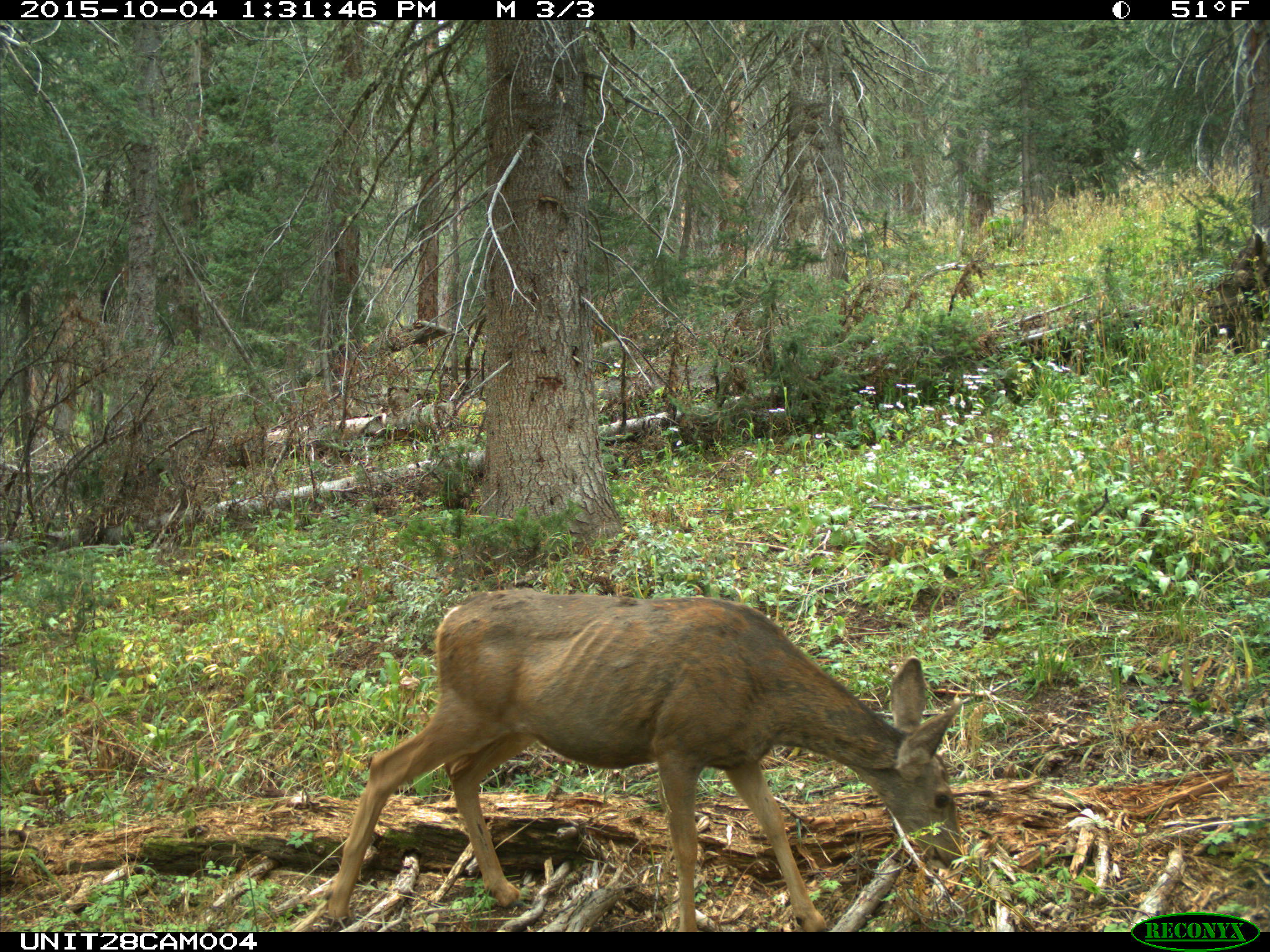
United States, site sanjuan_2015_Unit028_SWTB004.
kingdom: Animalia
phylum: Chordata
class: Mammalia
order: Artiodactyla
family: Cervidae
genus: Odocoileus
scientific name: Odocoileus hemionus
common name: mule deer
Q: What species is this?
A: Odocoileus hemionus (mule deer).